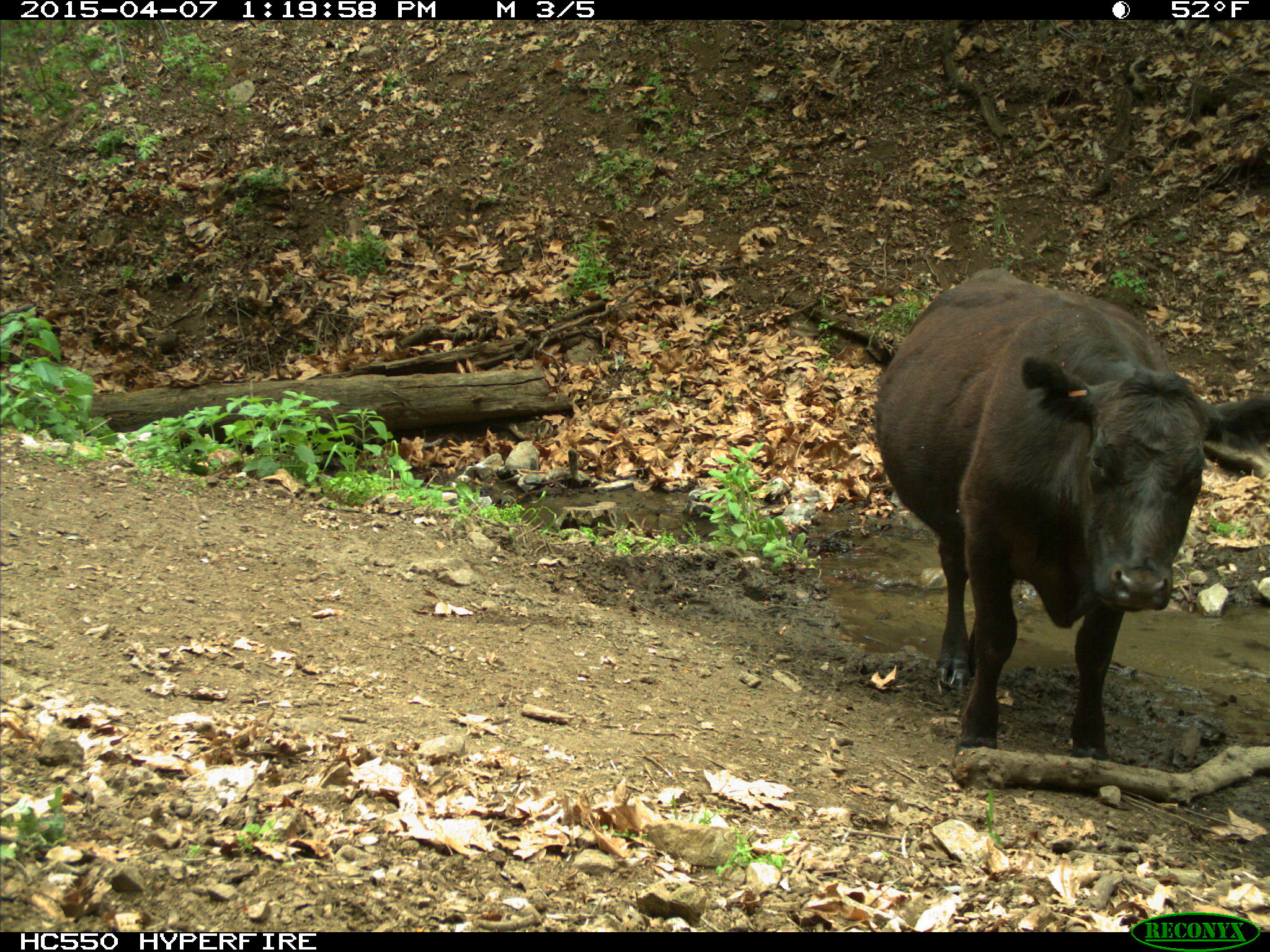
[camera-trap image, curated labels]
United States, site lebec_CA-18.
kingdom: Animalia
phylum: Chordata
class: Mammalia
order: Artiodactyla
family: Bovidae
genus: Bos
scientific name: Bos taurus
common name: domestic cow